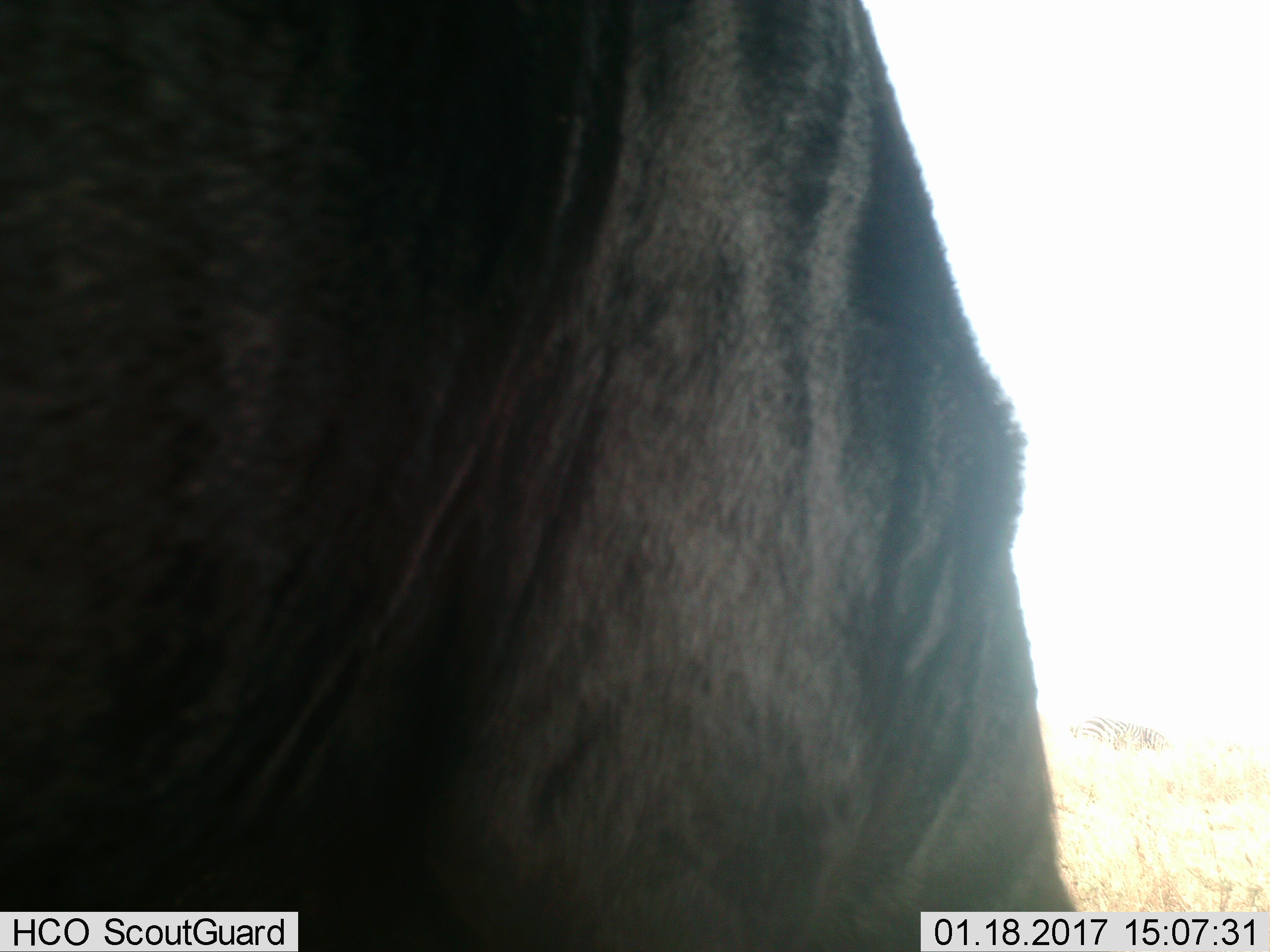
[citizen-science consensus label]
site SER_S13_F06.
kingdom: Animalia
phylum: Chordata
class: Mammalia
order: Artiodactyla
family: Bovidae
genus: Connochaetes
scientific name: Connochaetes taurinus taurinus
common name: blue wildebeest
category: wildebeestblue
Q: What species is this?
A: Wildebeestblue (blue wildebeest) (Connochaetes taurinus taurinus).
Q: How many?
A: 1.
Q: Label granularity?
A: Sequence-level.